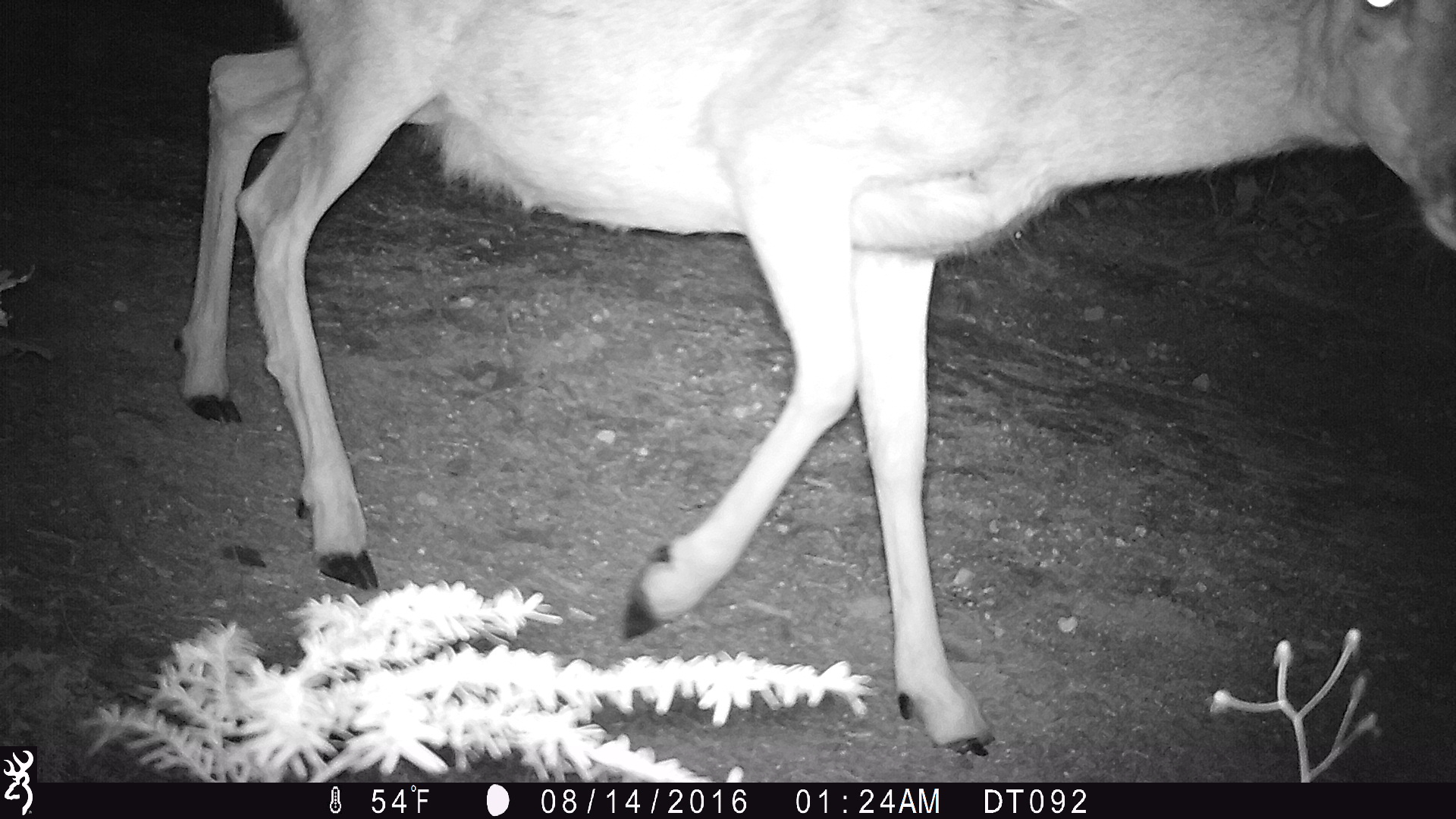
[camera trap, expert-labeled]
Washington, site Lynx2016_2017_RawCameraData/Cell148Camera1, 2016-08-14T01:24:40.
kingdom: Animalia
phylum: Chordata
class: Mammalia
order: Artiodactyla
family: Cervidae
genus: Odocoileus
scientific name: Odocoileus hemionus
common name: mule deer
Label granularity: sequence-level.